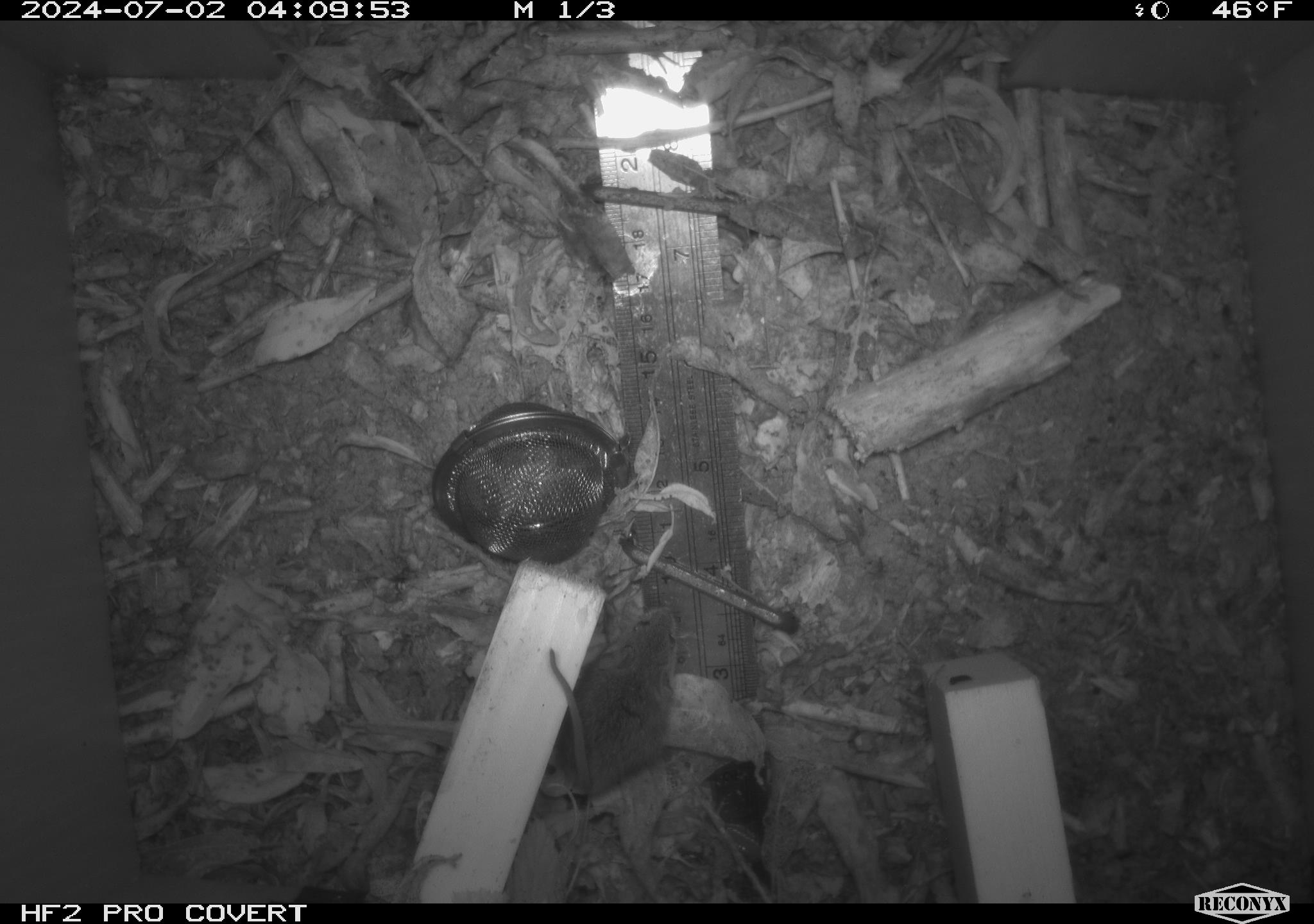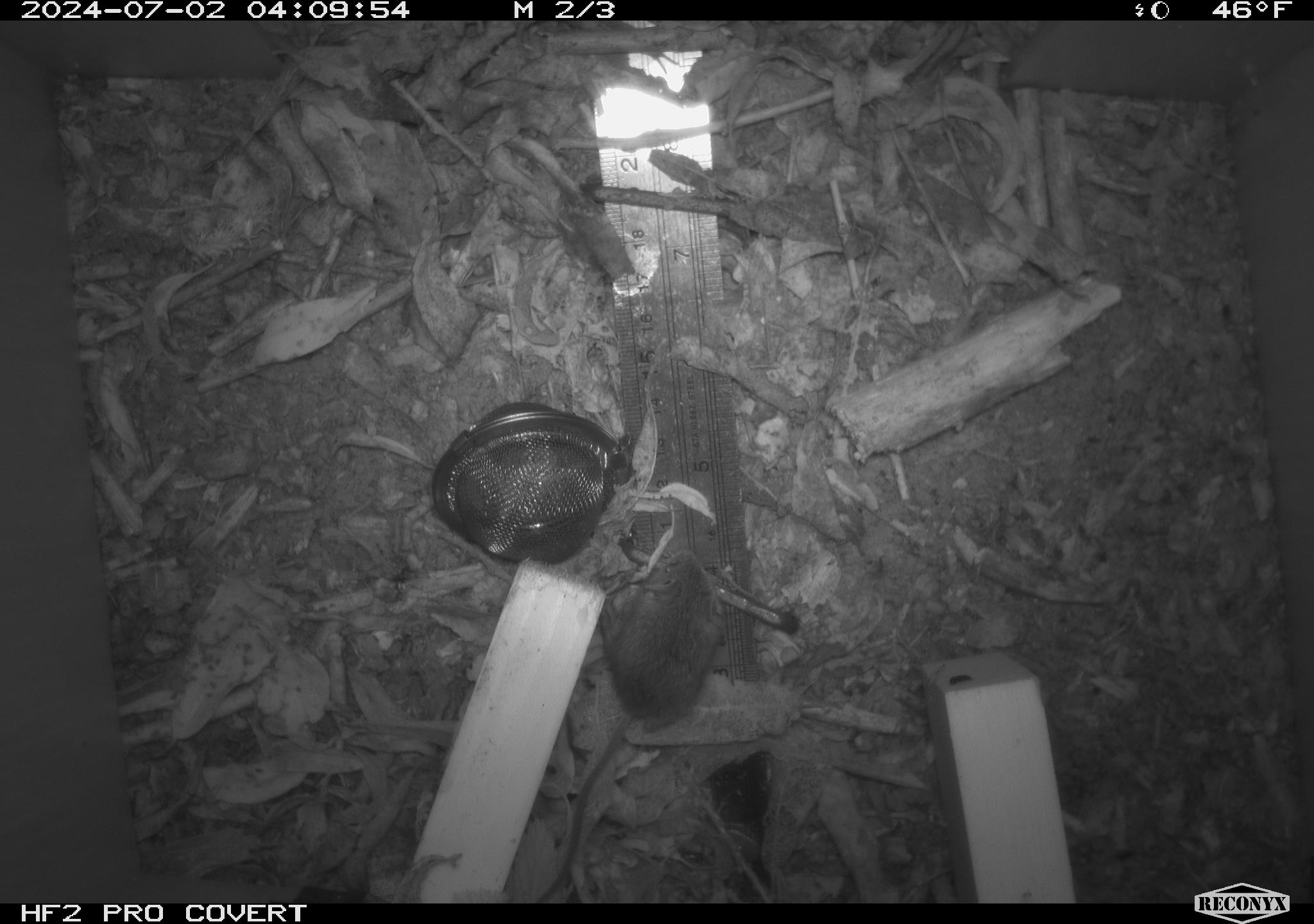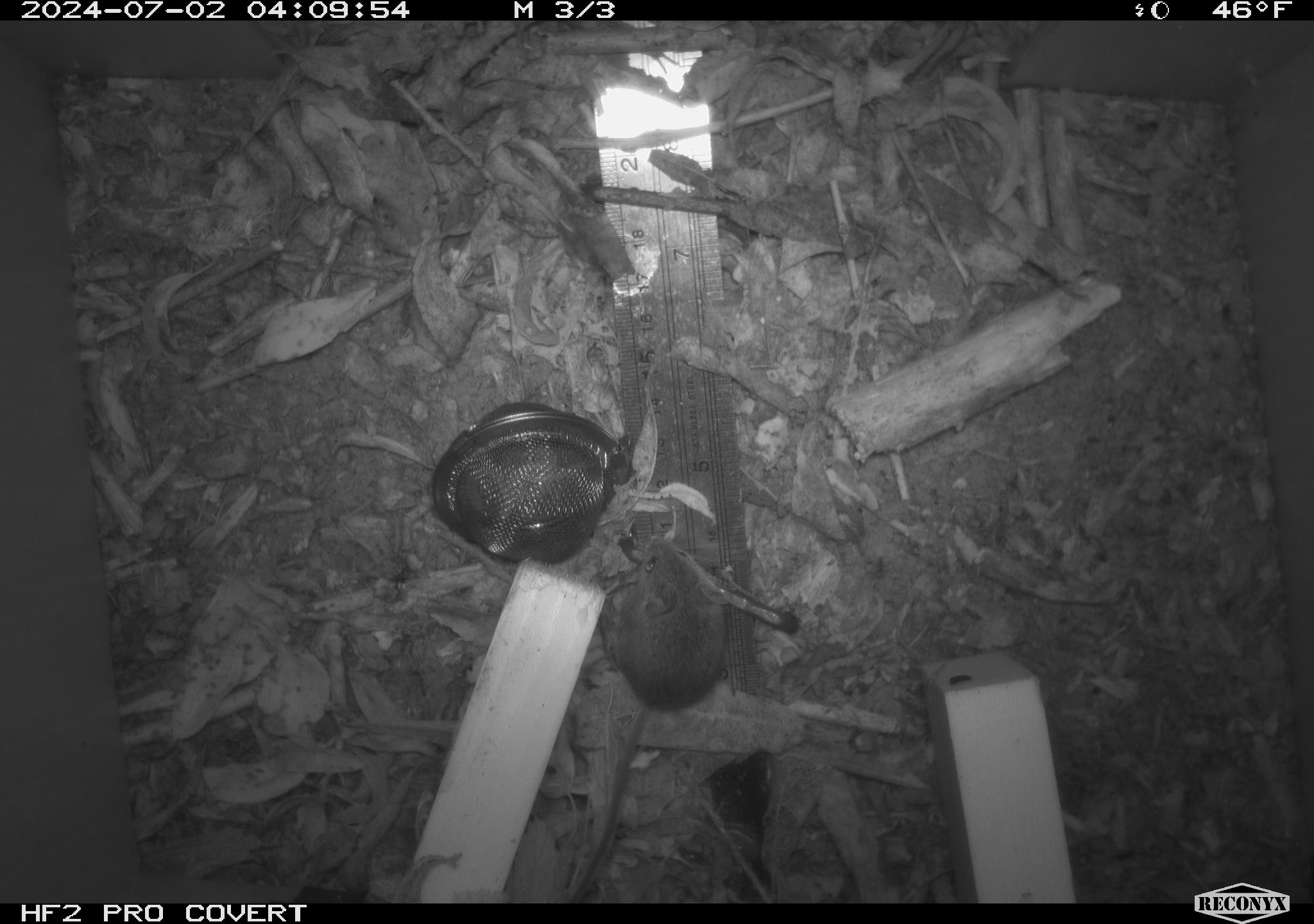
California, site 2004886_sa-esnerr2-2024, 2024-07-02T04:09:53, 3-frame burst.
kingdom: Animalia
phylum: Chordata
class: Mammalia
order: Rodentia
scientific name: Rodentia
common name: rodent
Rodent (Rodentia).